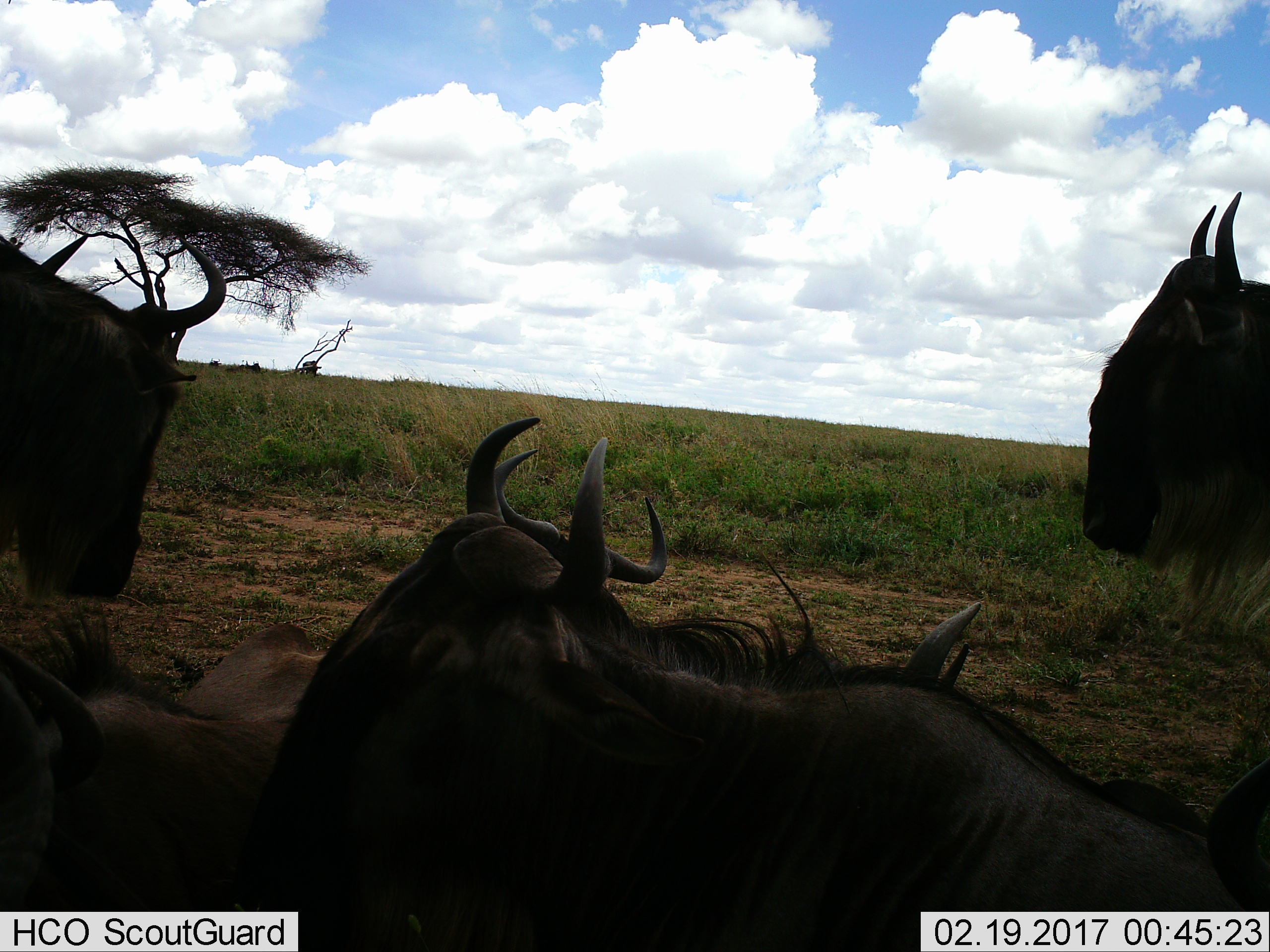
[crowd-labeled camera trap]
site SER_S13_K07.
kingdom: Animalia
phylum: Chordata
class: Mammalia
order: Artiodactyla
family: Bovidae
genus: Connochaetes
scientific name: Connochaetes taurinus taurinus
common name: blue wildebeest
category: wildebeestblue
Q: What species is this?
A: Wildebeestblue (blue wildebeest) (Connochaetes taurinus taurinus).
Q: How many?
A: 5.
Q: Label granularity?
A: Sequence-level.